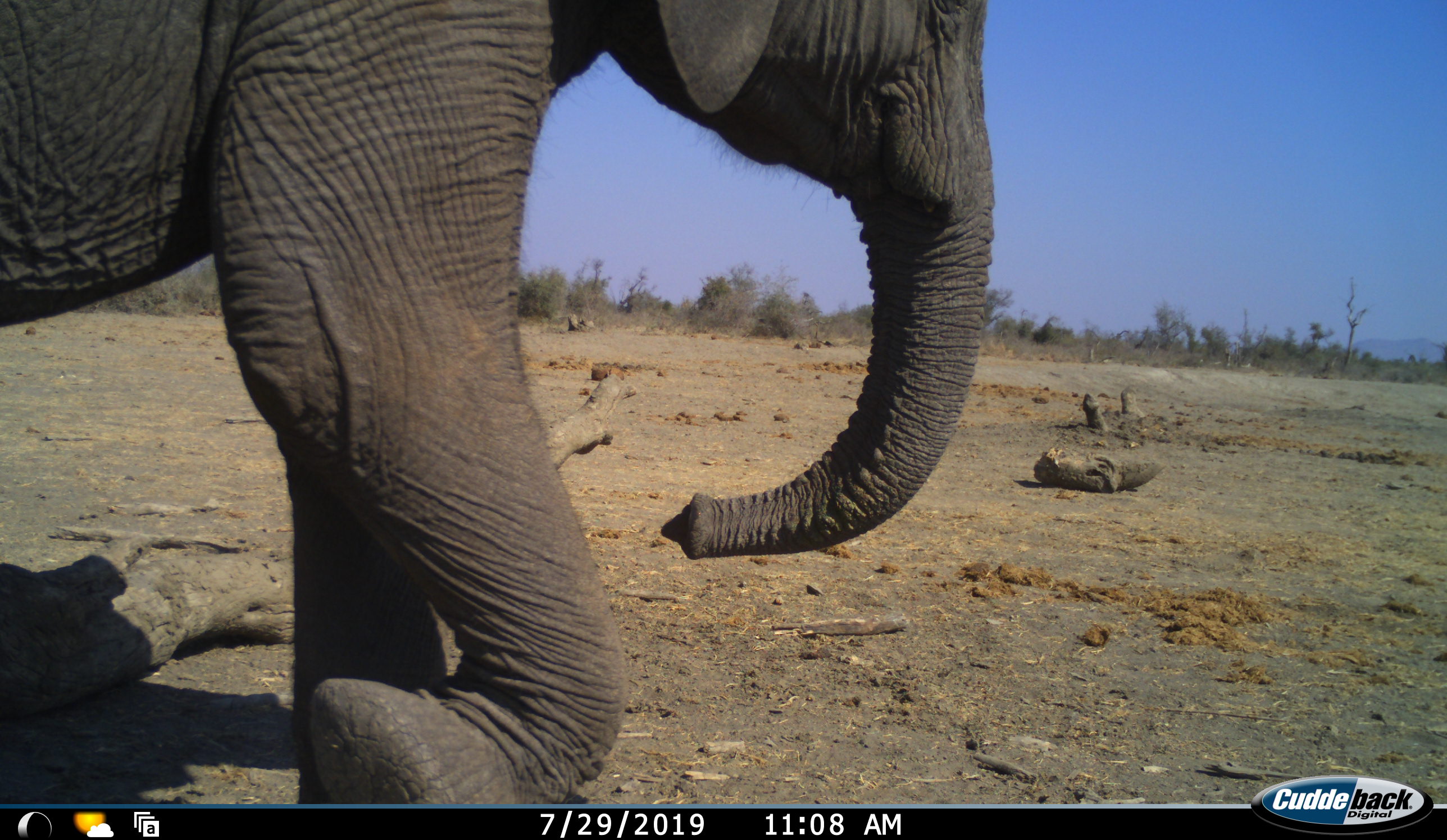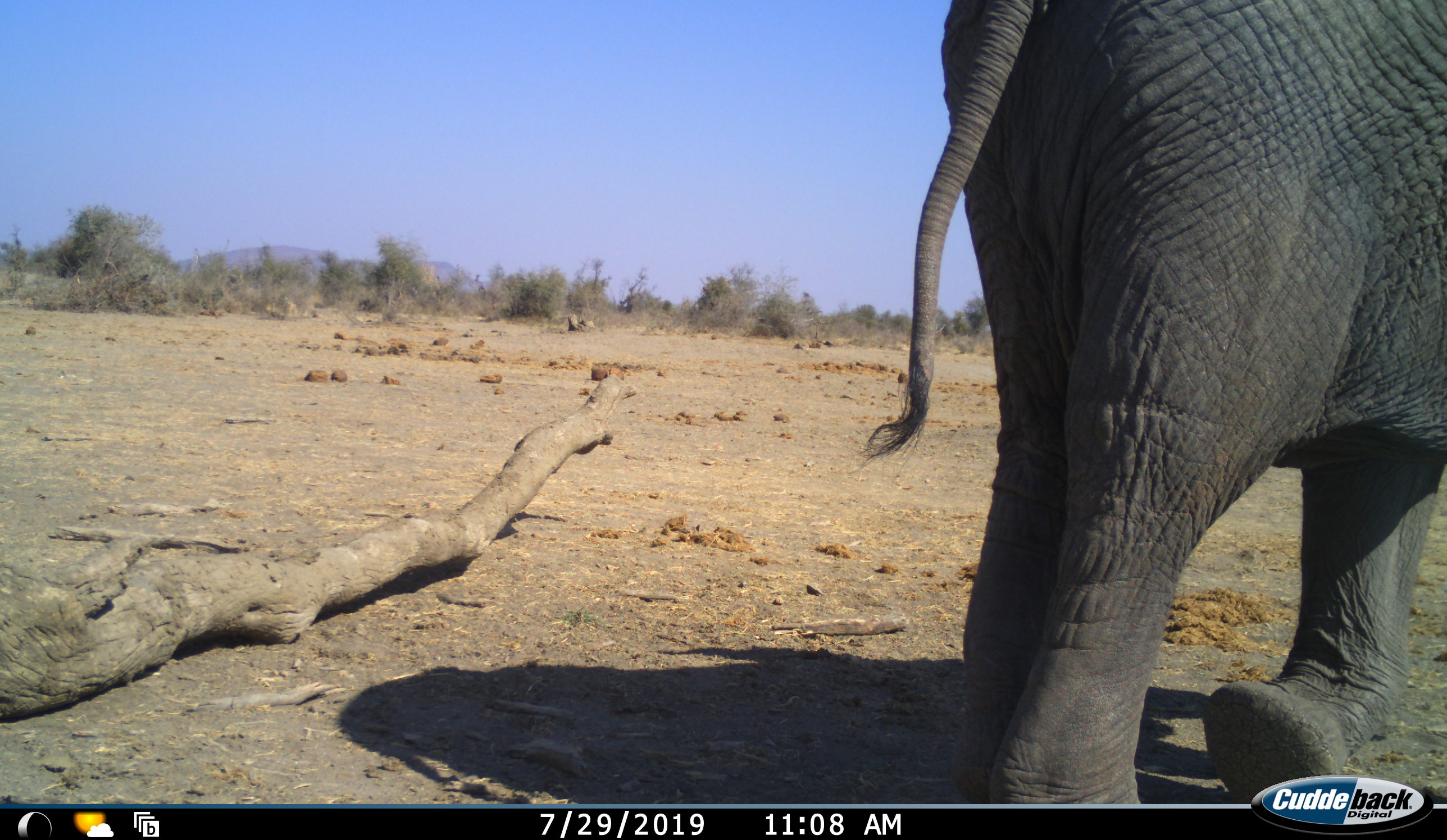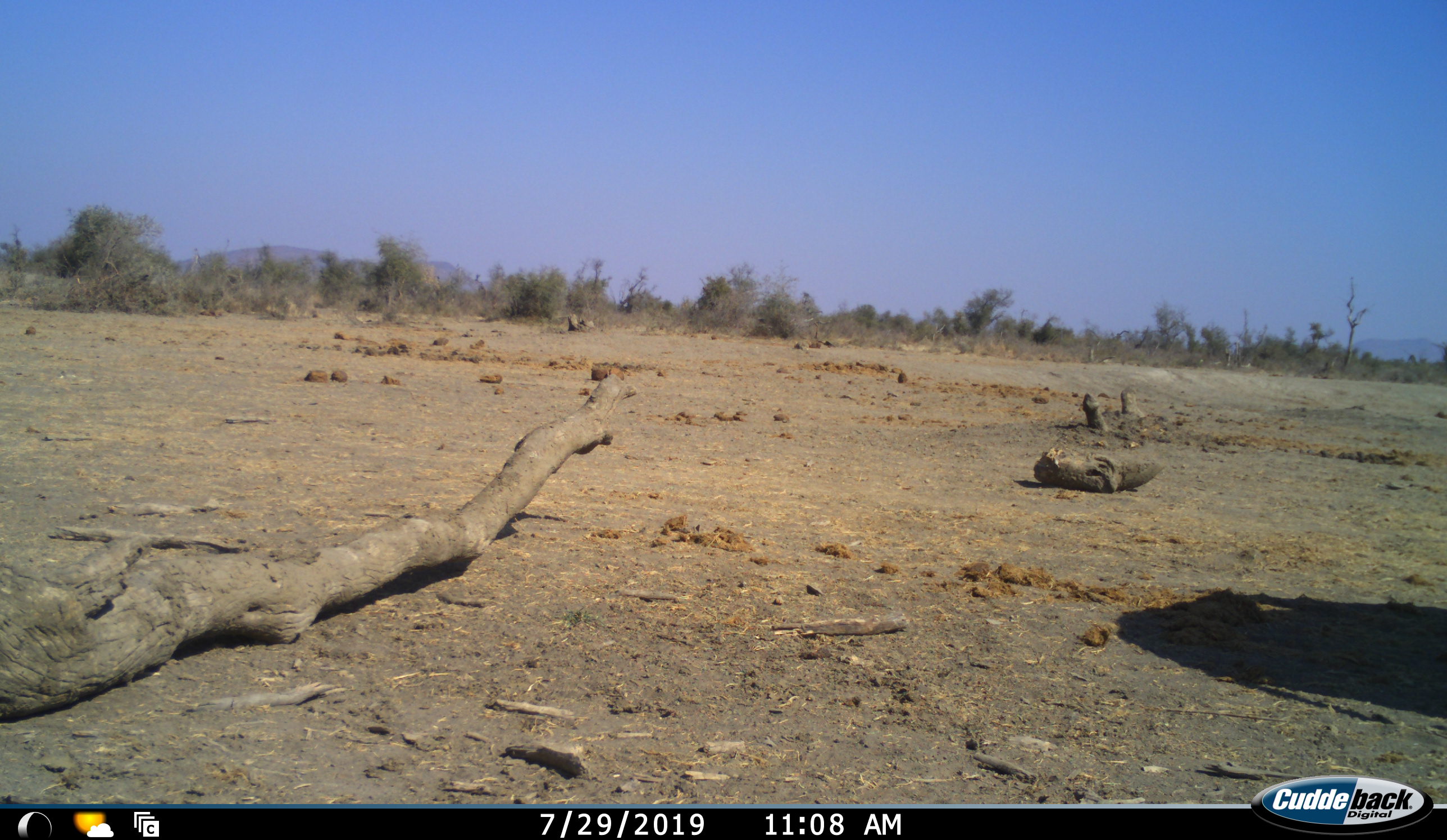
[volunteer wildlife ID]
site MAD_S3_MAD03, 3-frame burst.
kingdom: Animalia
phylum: Chordata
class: Mammalia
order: Proboscidea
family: Elephantidae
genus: Loxodonta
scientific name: Loxodonta africana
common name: african bush elephant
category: elephant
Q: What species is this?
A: Elephant (african bush elephant) (Loxodonta africana).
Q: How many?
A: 1.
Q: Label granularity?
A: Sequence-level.